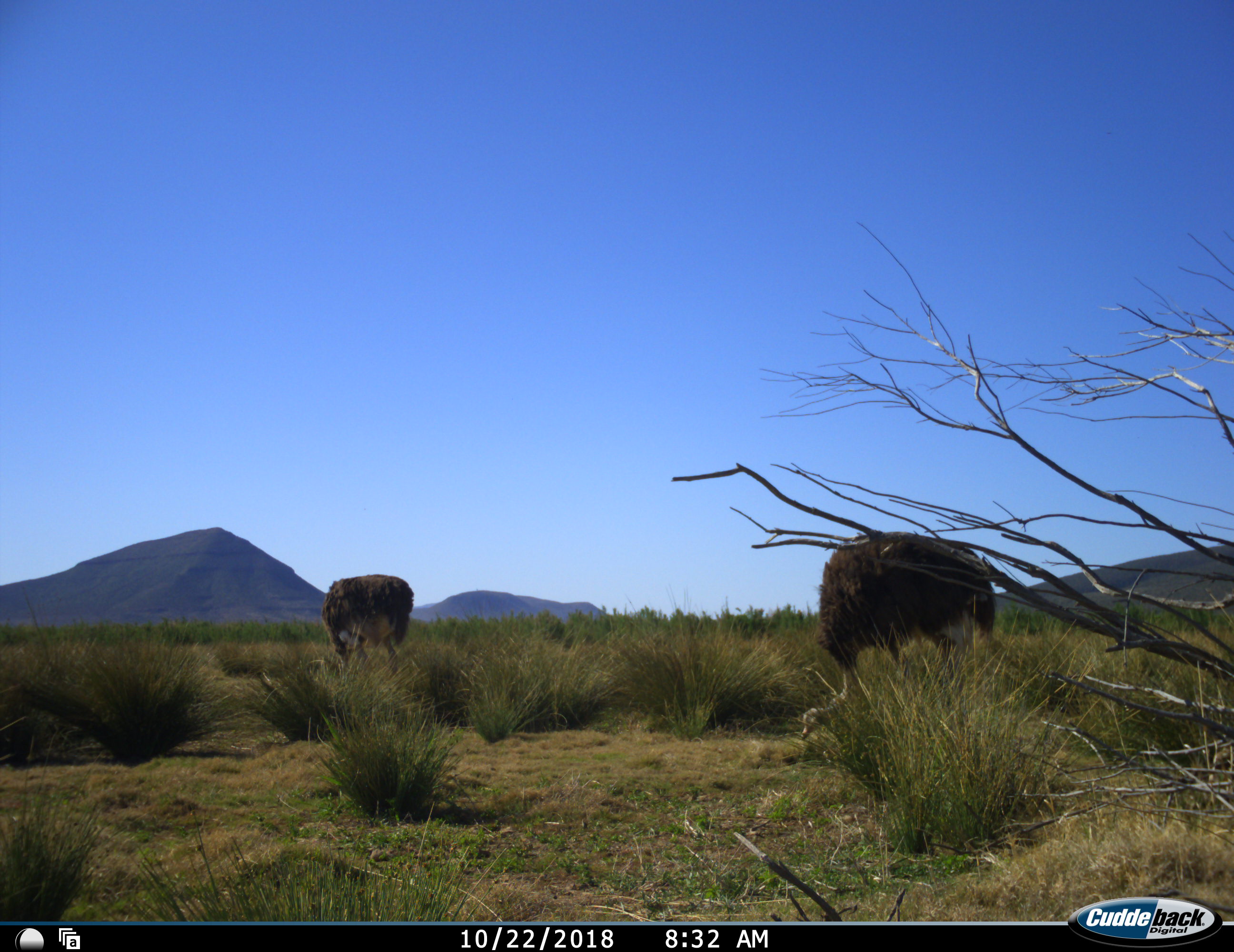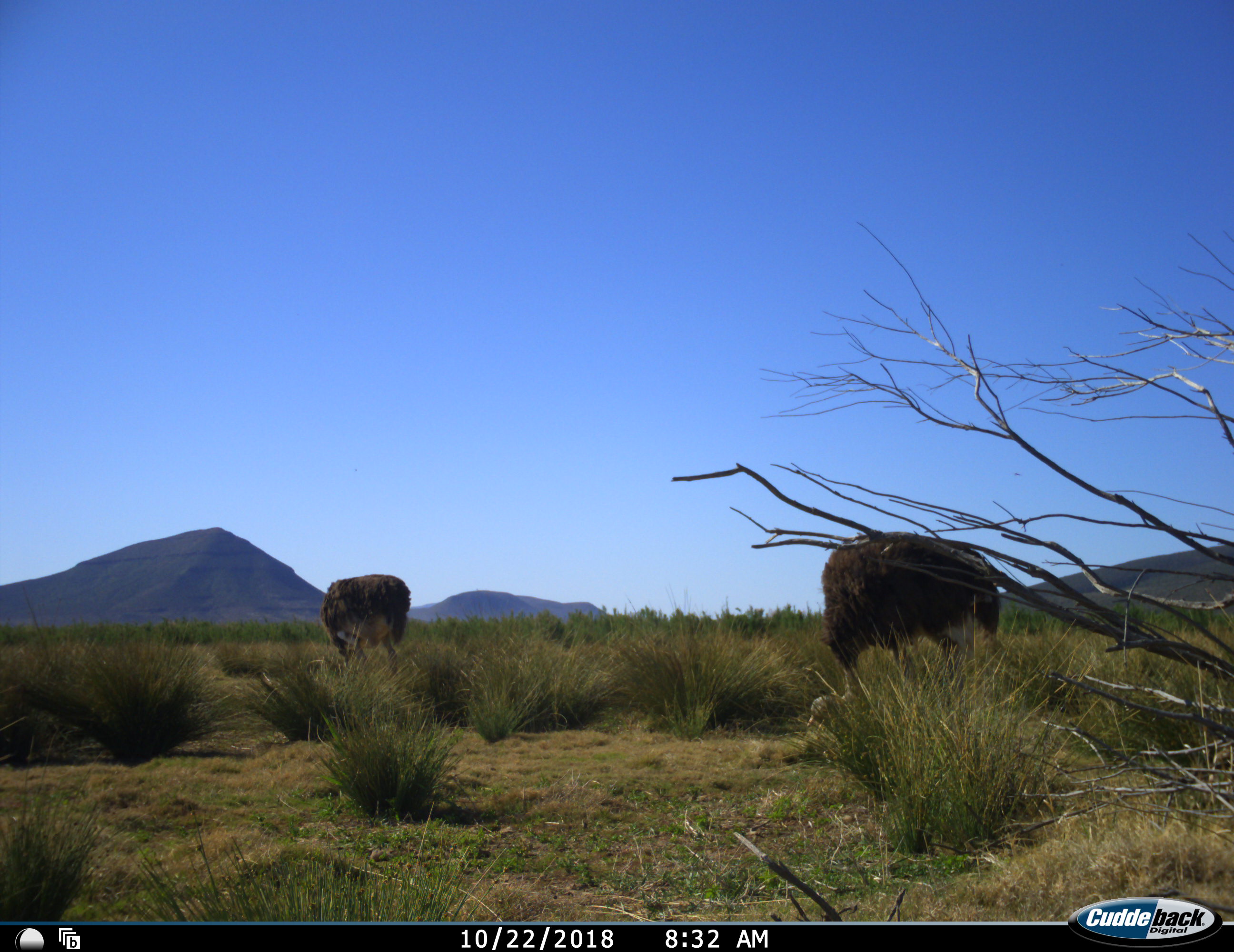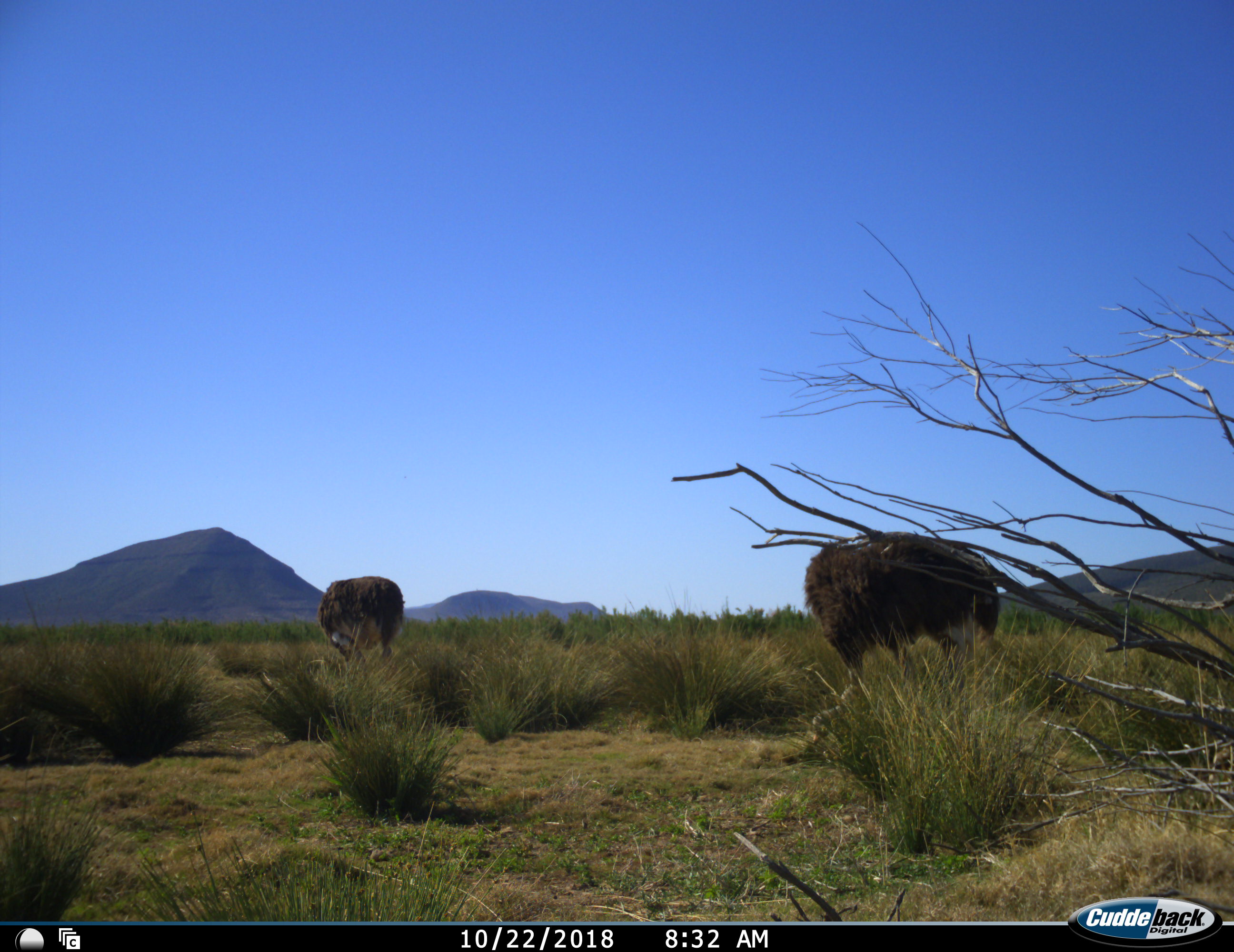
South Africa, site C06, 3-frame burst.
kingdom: Animalia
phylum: Chordata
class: Aves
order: Struthioniformes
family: Struthionidae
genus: Struthio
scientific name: Struthio camelus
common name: ostrich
Ostrich (Struthio camelus), count 2. Behavior (volunteer vote fractions): standing 50%, resting 0%, moving 10%, interacting 0%. Young present (vote fraction): 0%. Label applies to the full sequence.